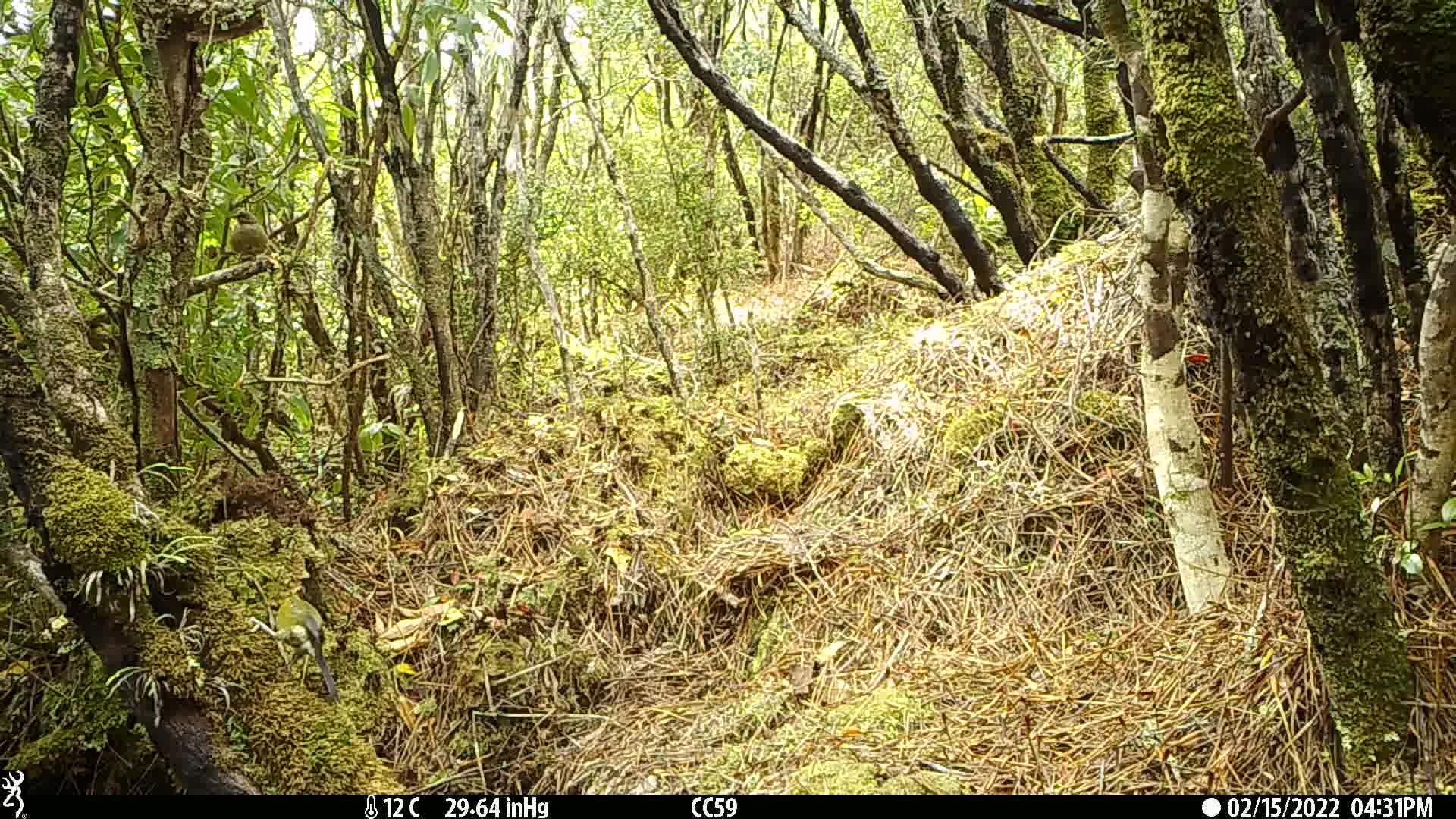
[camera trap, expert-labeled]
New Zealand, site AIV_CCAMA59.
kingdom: Animalia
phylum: Chordata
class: Aves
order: Passeriformes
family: Meliphagidae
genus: Anthornis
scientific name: Anthornis melanura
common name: new zealand bellbird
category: bellbird